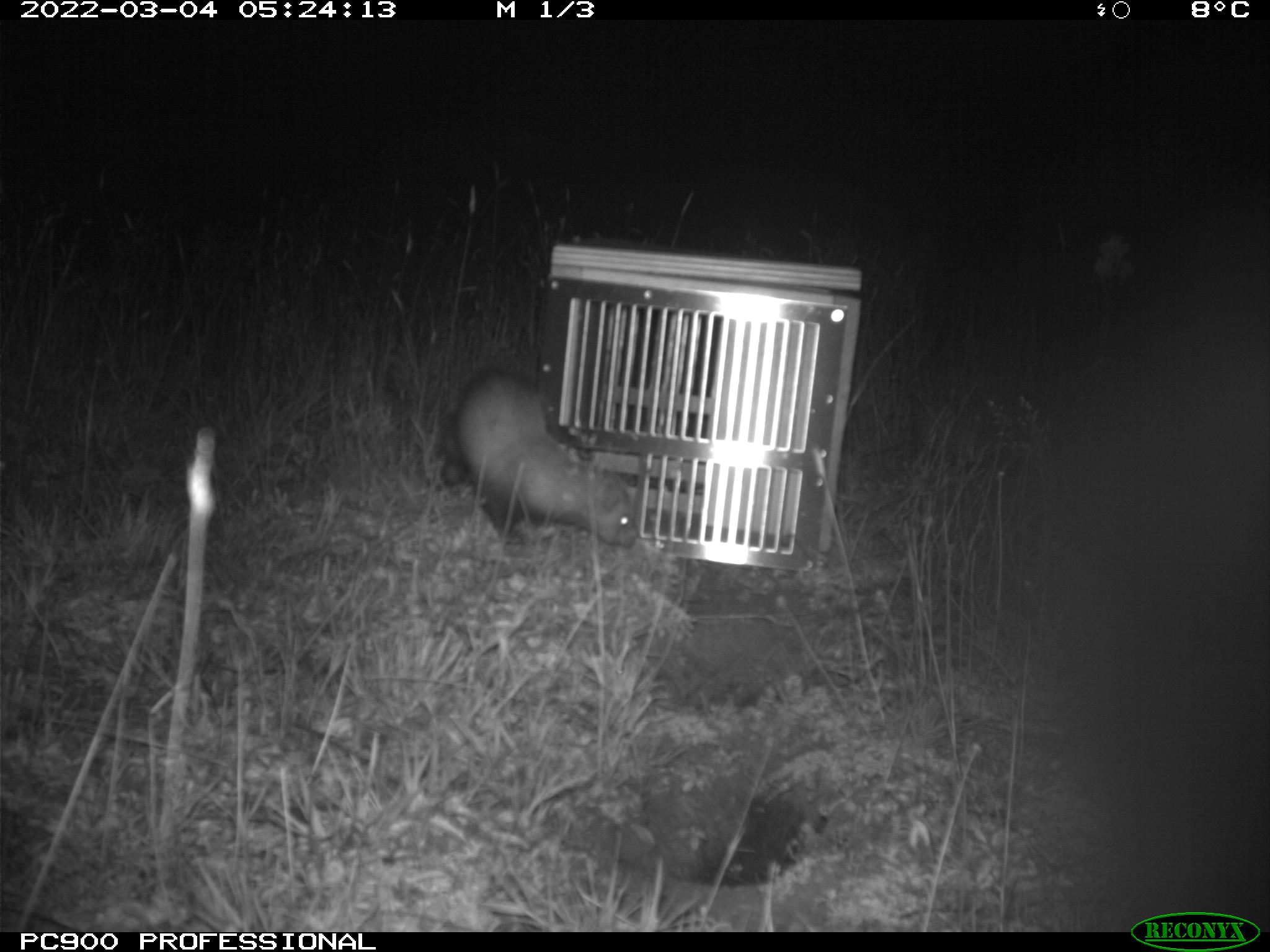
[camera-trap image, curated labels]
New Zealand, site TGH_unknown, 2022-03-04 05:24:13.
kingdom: Animalia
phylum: Chordata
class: Mammalia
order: Carnivora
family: Mustelidae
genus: Mustela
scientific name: Mustela furo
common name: ferret